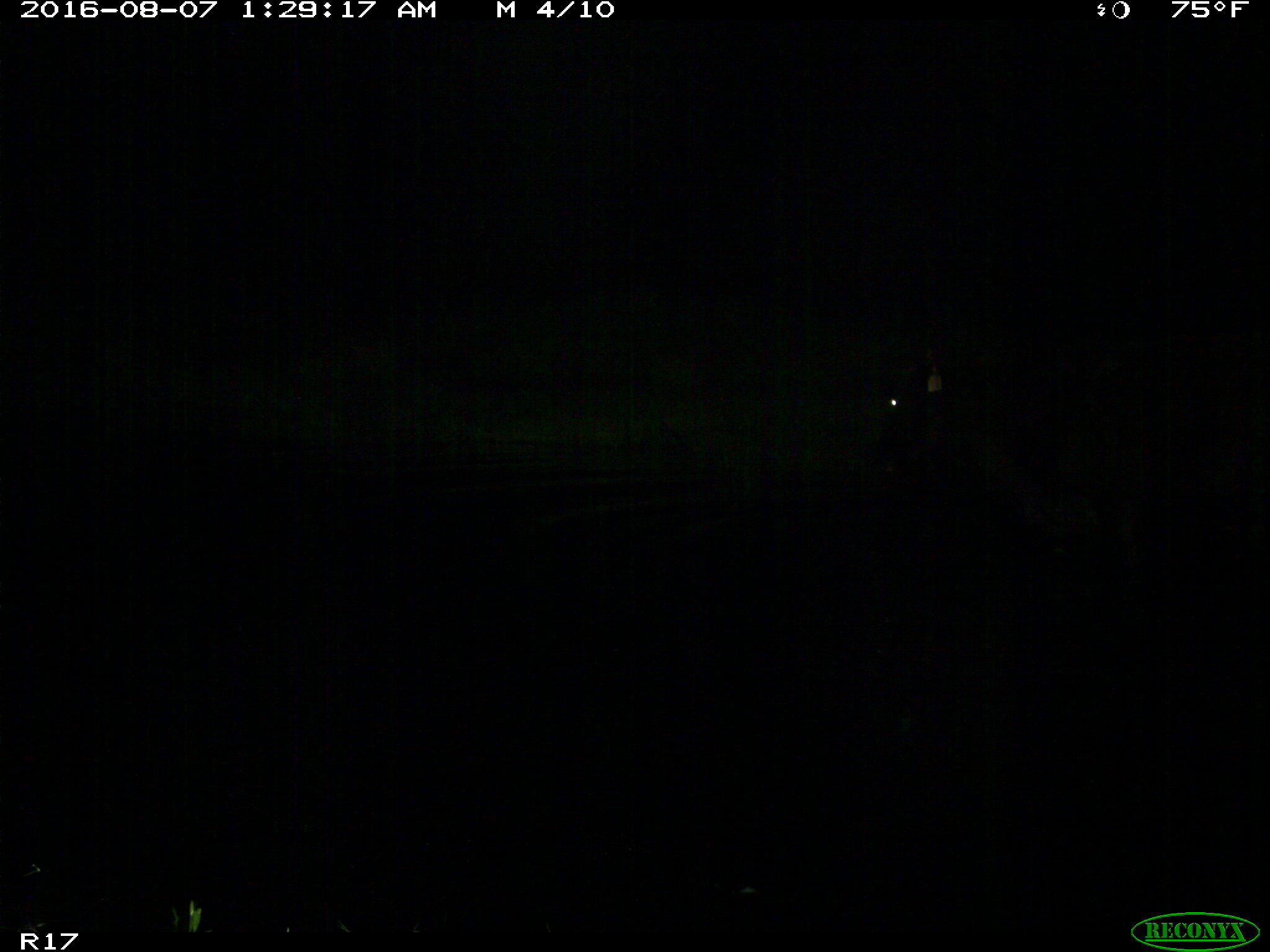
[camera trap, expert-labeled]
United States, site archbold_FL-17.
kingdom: Animalia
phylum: Chordata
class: Mammalia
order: Artiodactyla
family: Bovidae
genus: Bos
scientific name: Bos taurus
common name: domestic cow